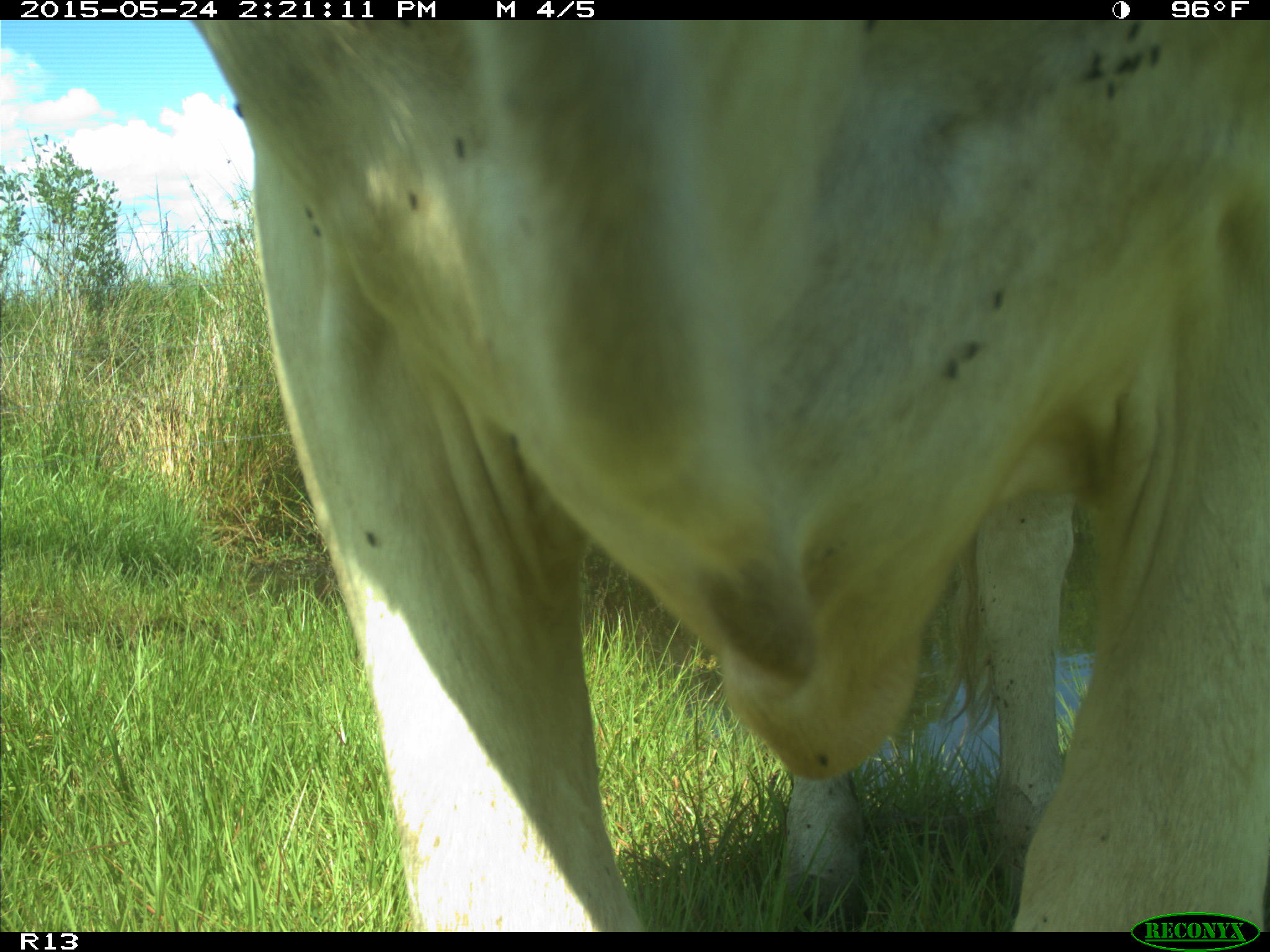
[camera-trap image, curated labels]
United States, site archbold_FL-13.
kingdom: Animalia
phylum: Chordata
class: Mammalia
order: Artiodactyla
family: Bovidae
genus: Bos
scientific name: Bos taurus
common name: domestic cow